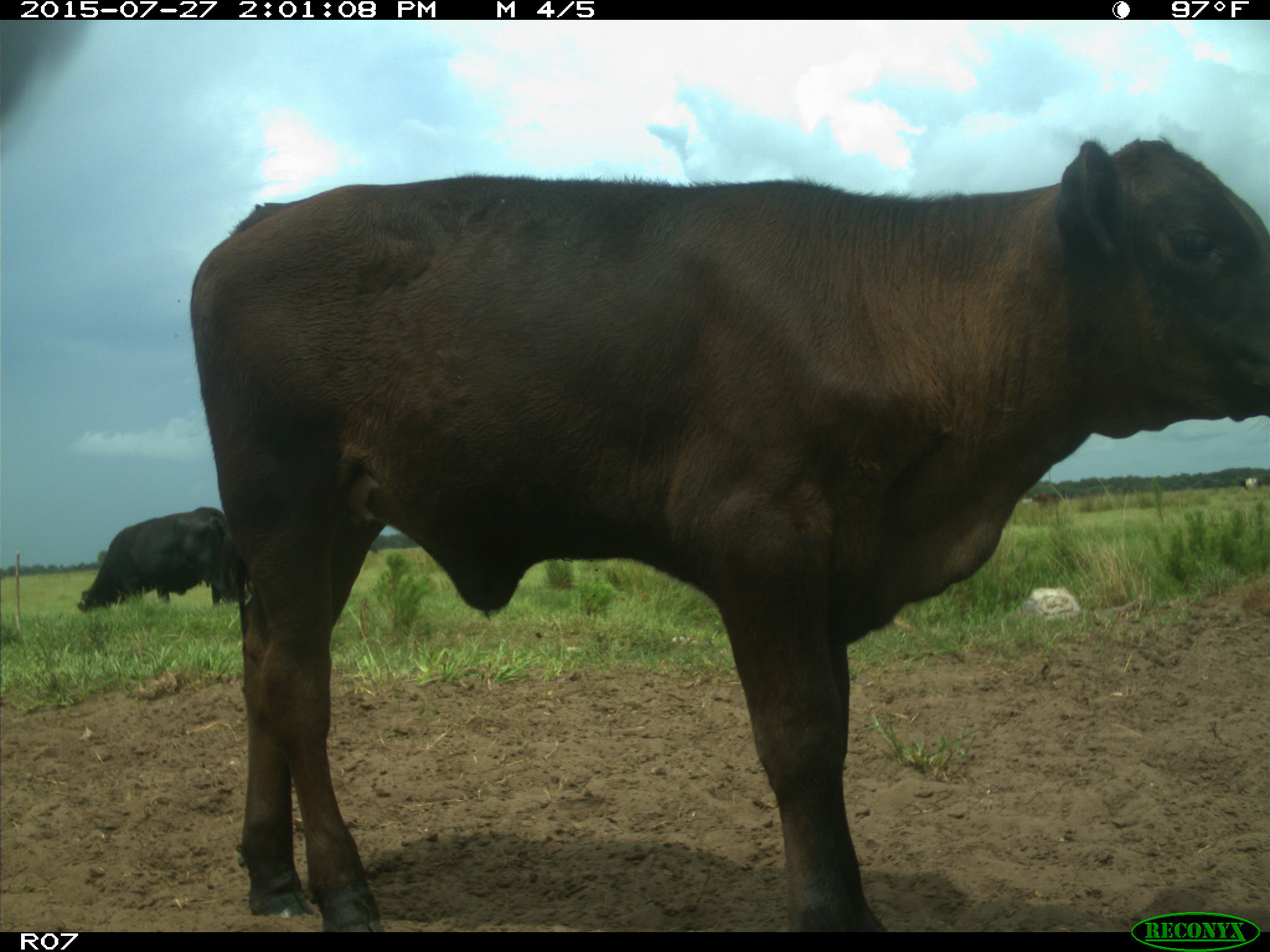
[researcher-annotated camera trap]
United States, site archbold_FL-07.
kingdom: Animalia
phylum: Chordata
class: Mammalia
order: Artiodactyla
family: Bovidae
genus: Bos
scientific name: Bos taurus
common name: domestic cow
Bos taurus (domestic cow).